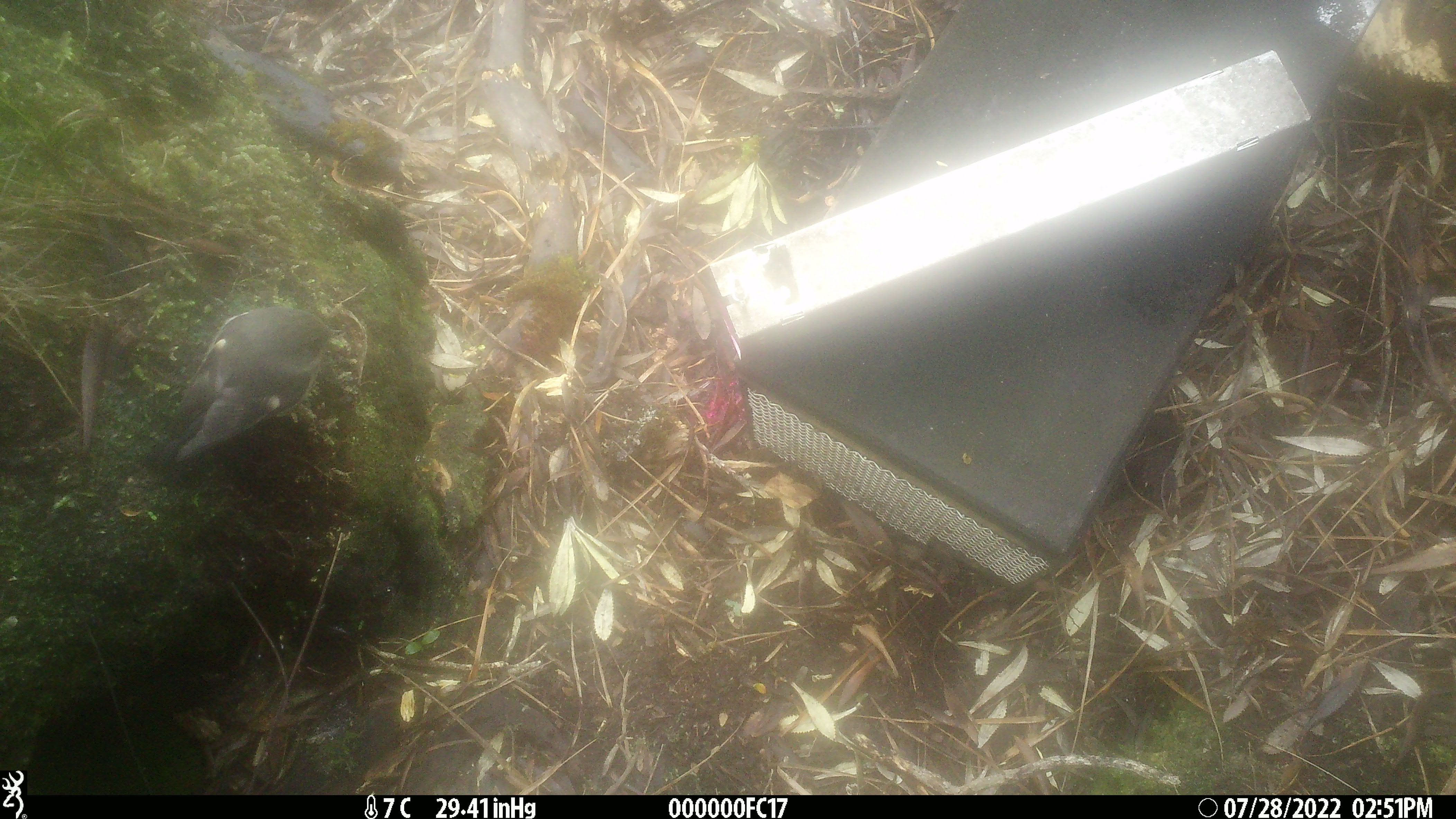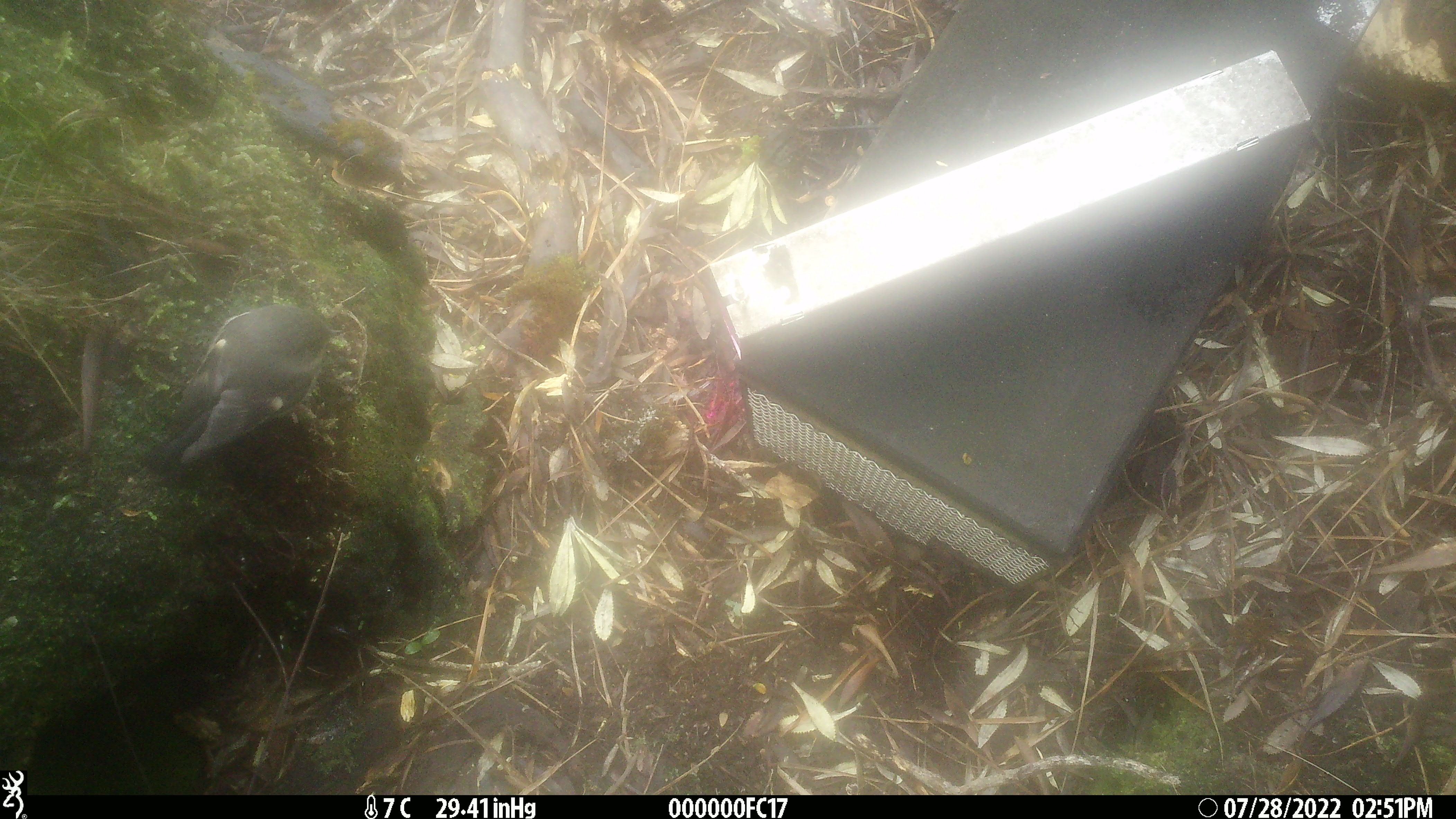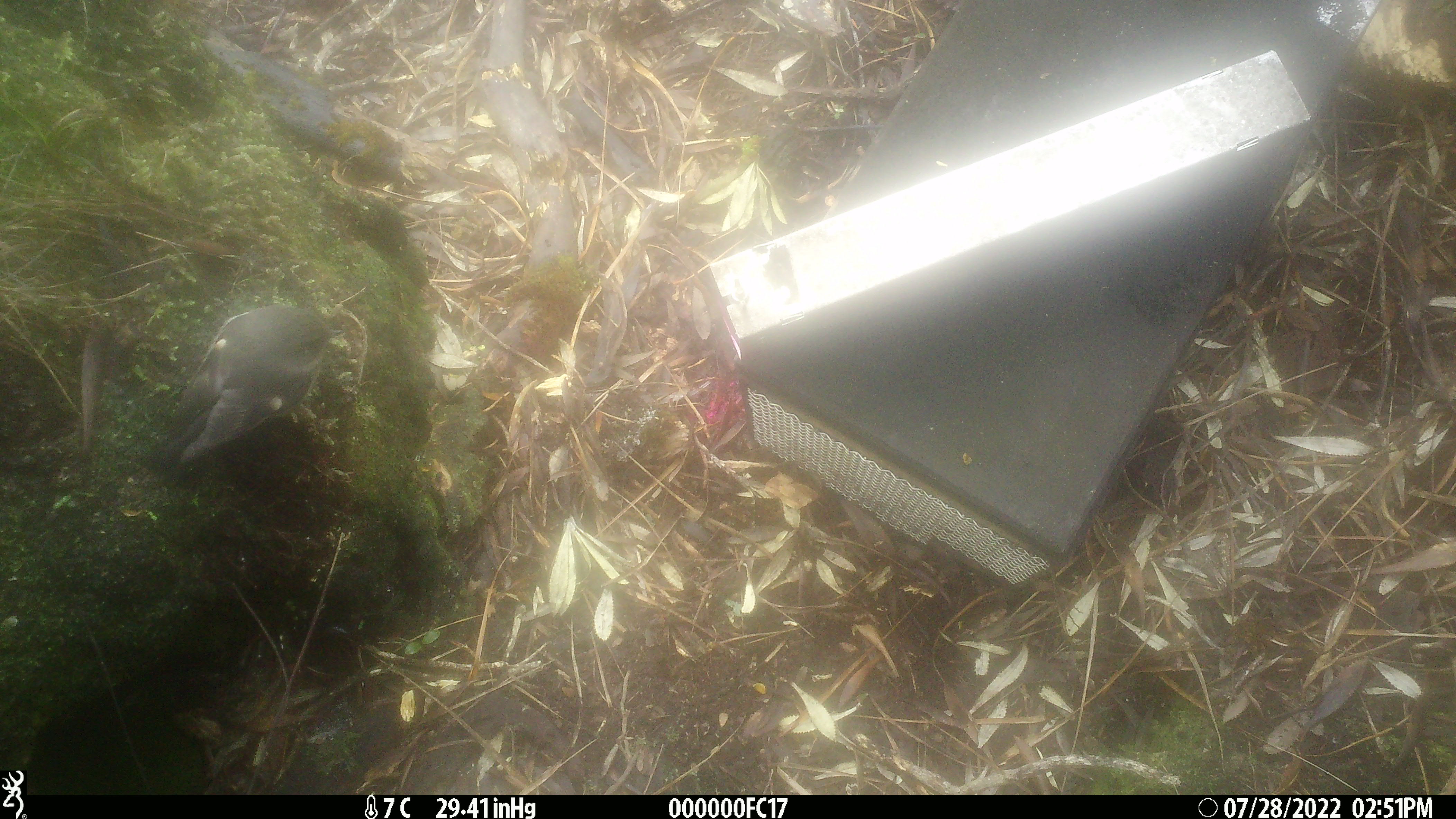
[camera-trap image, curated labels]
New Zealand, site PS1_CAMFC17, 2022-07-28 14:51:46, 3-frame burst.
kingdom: Animalia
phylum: Chordata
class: Aves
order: Passeriformes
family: Petroicidae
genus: Petroica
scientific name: Petroica macrocephala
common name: tomtit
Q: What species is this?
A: Tomtit (Petroica macrocephala).